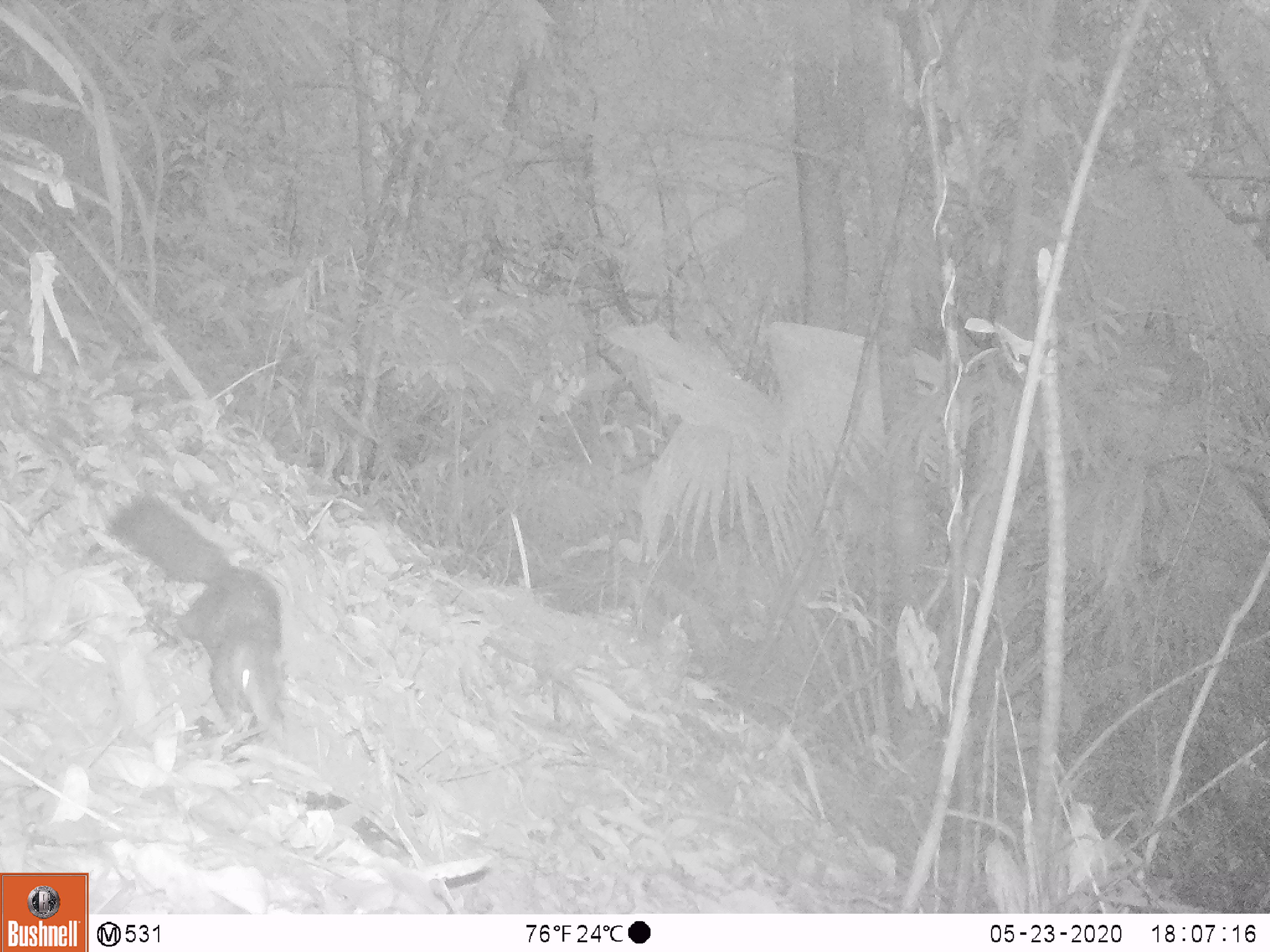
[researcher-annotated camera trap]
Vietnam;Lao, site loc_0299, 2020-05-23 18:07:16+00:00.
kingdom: Animalia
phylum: Chordata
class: Mammalia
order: Rodentia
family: Sciuridae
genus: Sciurus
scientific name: Sciurus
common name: squirrel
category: unidentified squirrel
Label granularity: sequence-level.